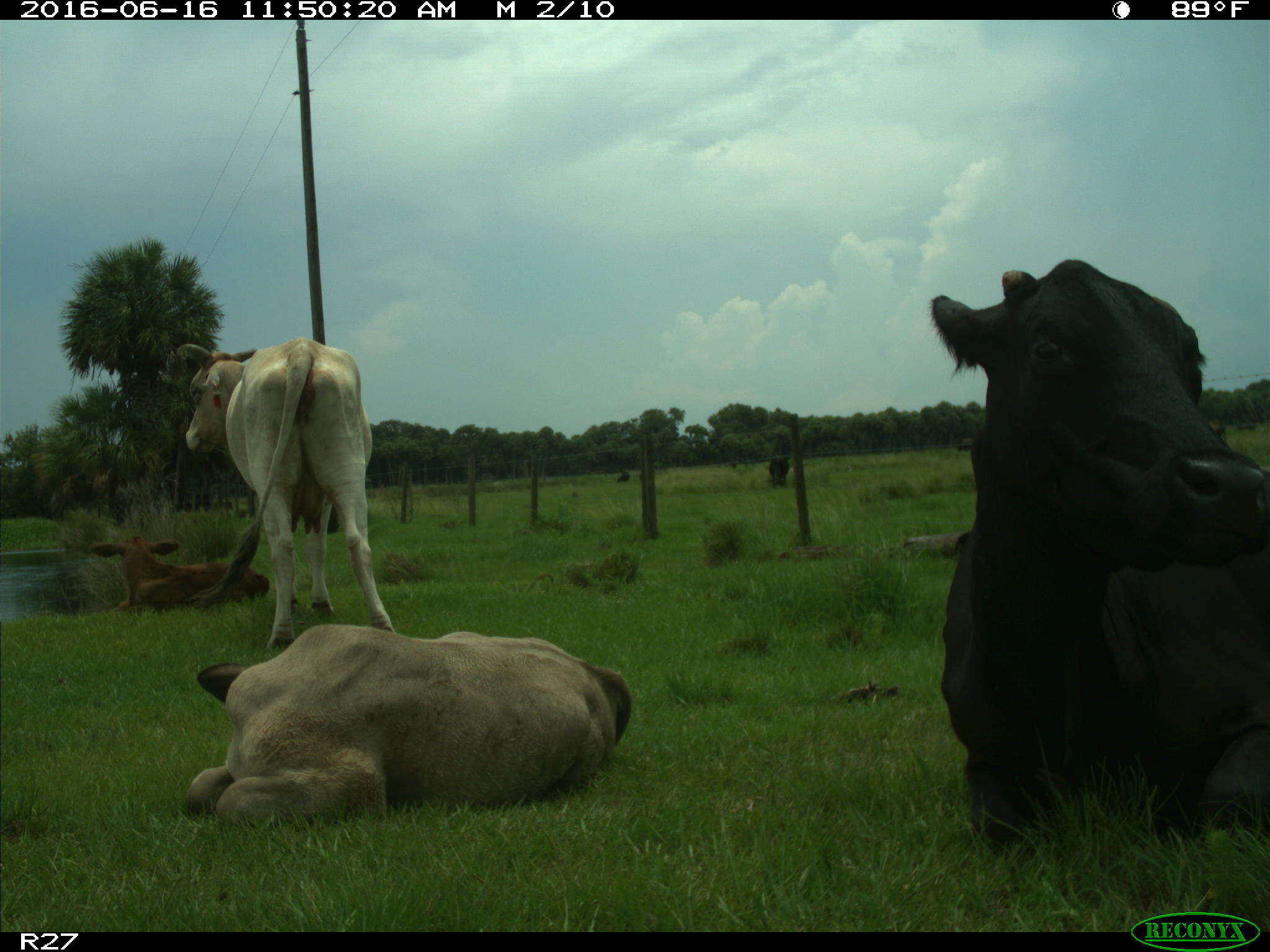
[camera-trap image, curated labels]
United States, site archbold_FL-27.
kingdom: Animalia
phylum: Chordata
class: Mammalia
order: Artiodactyla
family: Bovidae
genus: Bos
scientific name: Bos taurus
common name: domestic cow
Bos taurus (domestic cow).